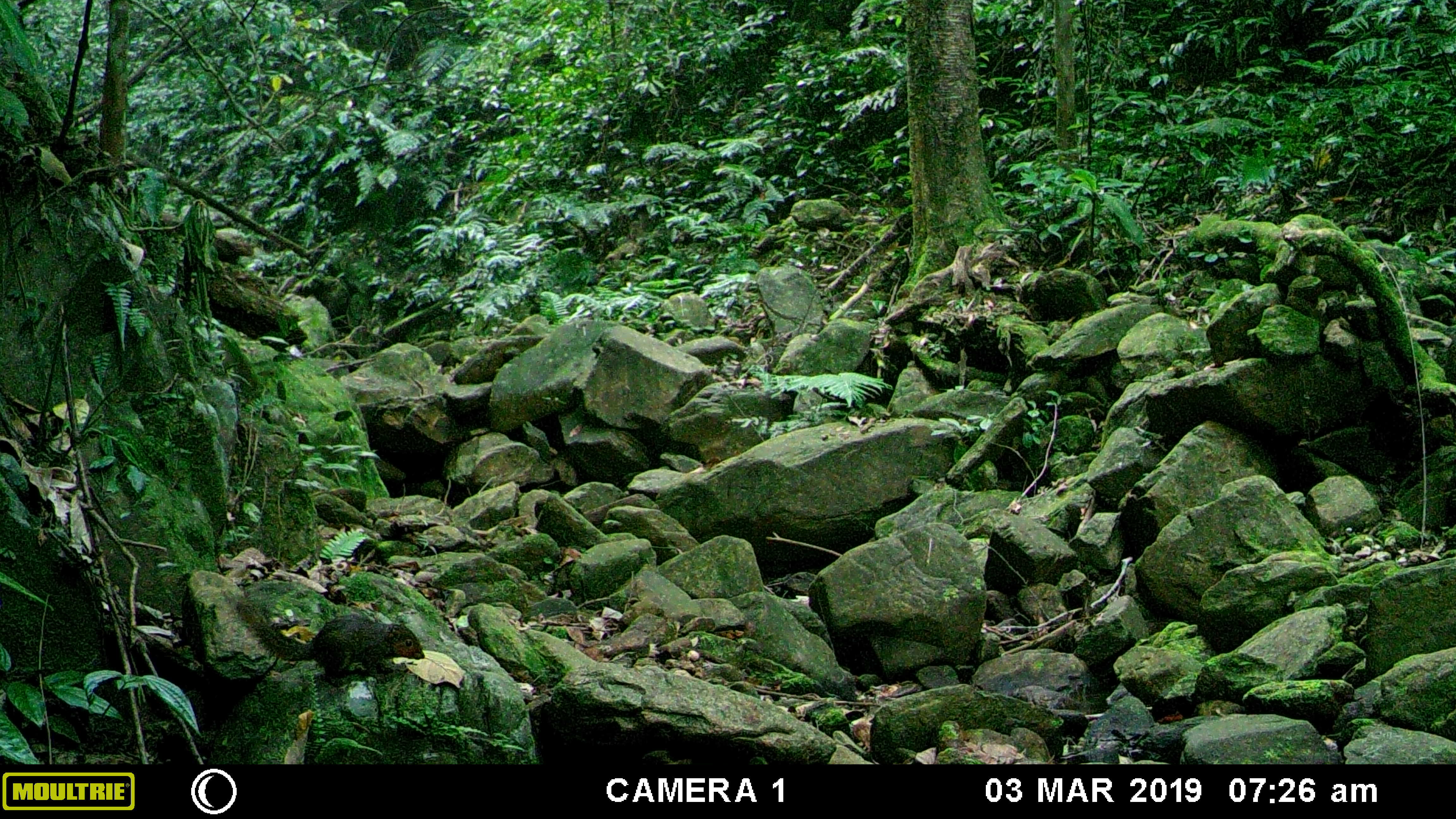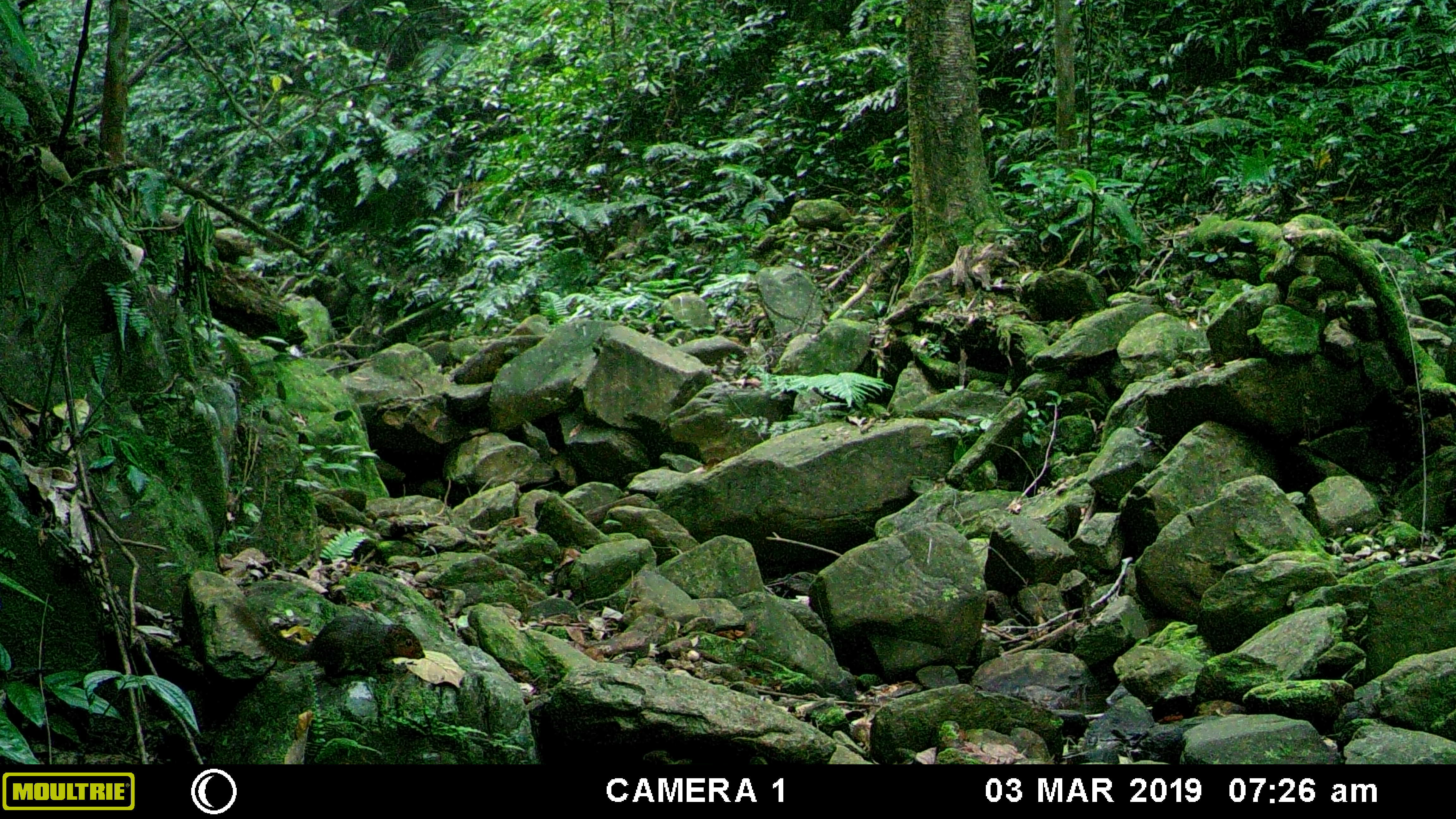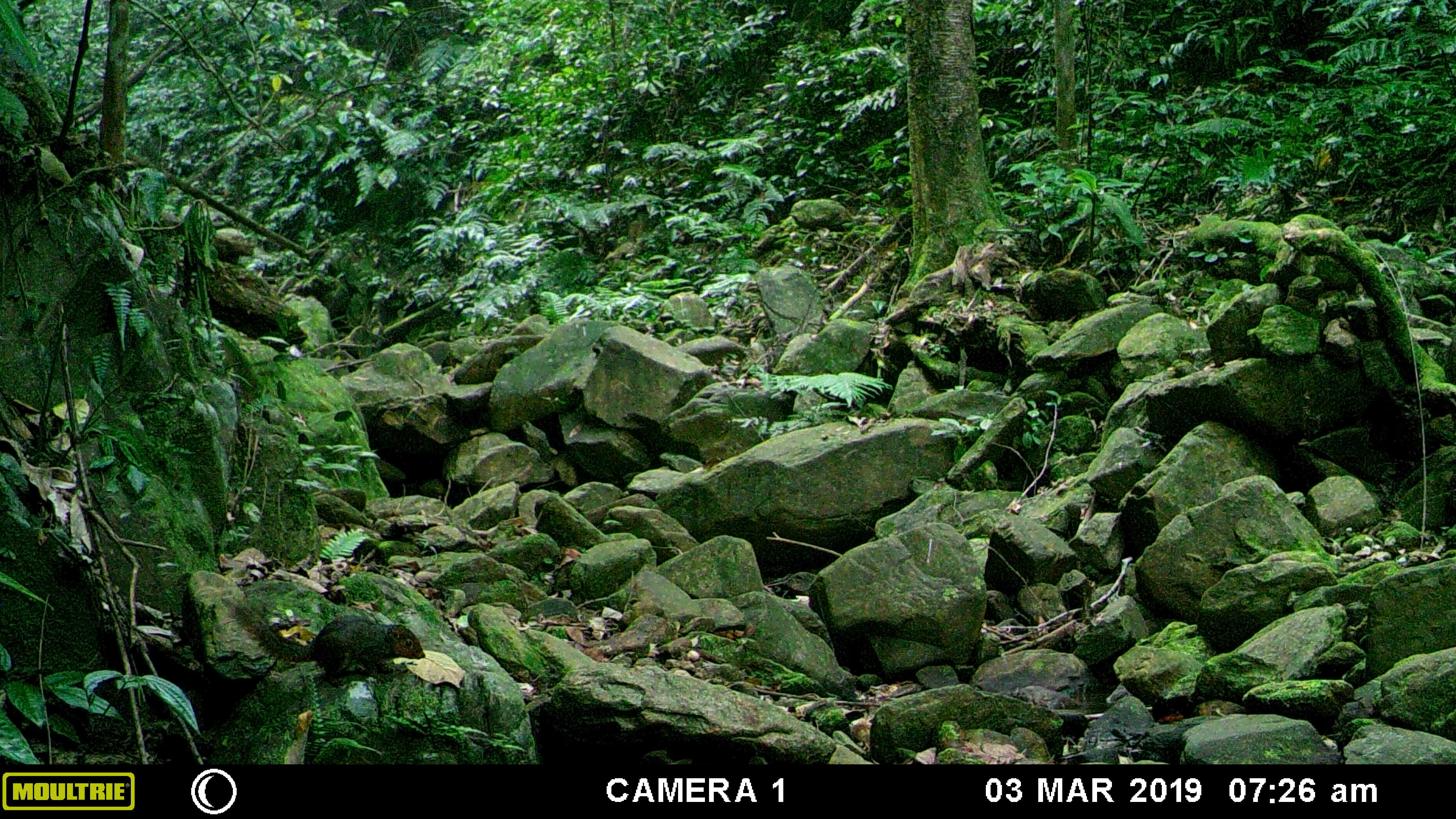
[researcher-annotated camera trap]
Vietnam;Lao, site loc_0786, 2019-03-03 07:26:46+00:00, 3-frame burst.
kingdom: Animalia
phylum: Chordata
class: Mammalia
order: Rodentia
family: Sciuridae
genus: Dremomys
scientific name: Dremomys rufigenis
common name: red-cheeked squirrel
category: red cheeked squirrel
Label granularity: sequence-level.